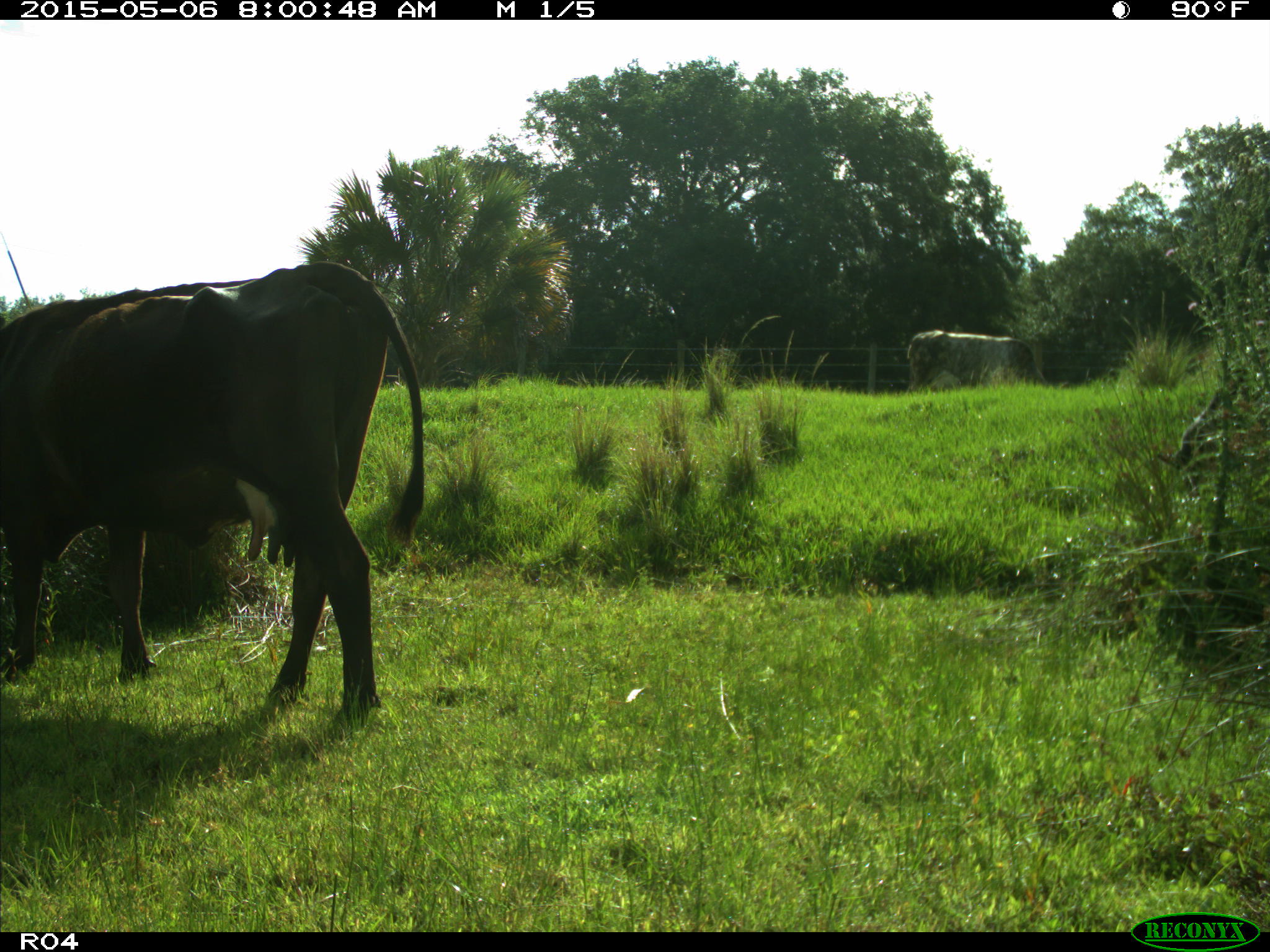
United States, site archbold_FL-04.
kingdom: Animalia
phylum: Chordata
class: Mammalia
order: Artiodactyla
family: Bovidae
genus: Bos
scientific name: Bos taurus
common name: domestic cow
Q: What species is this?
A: Bos taurus (domestic cow).